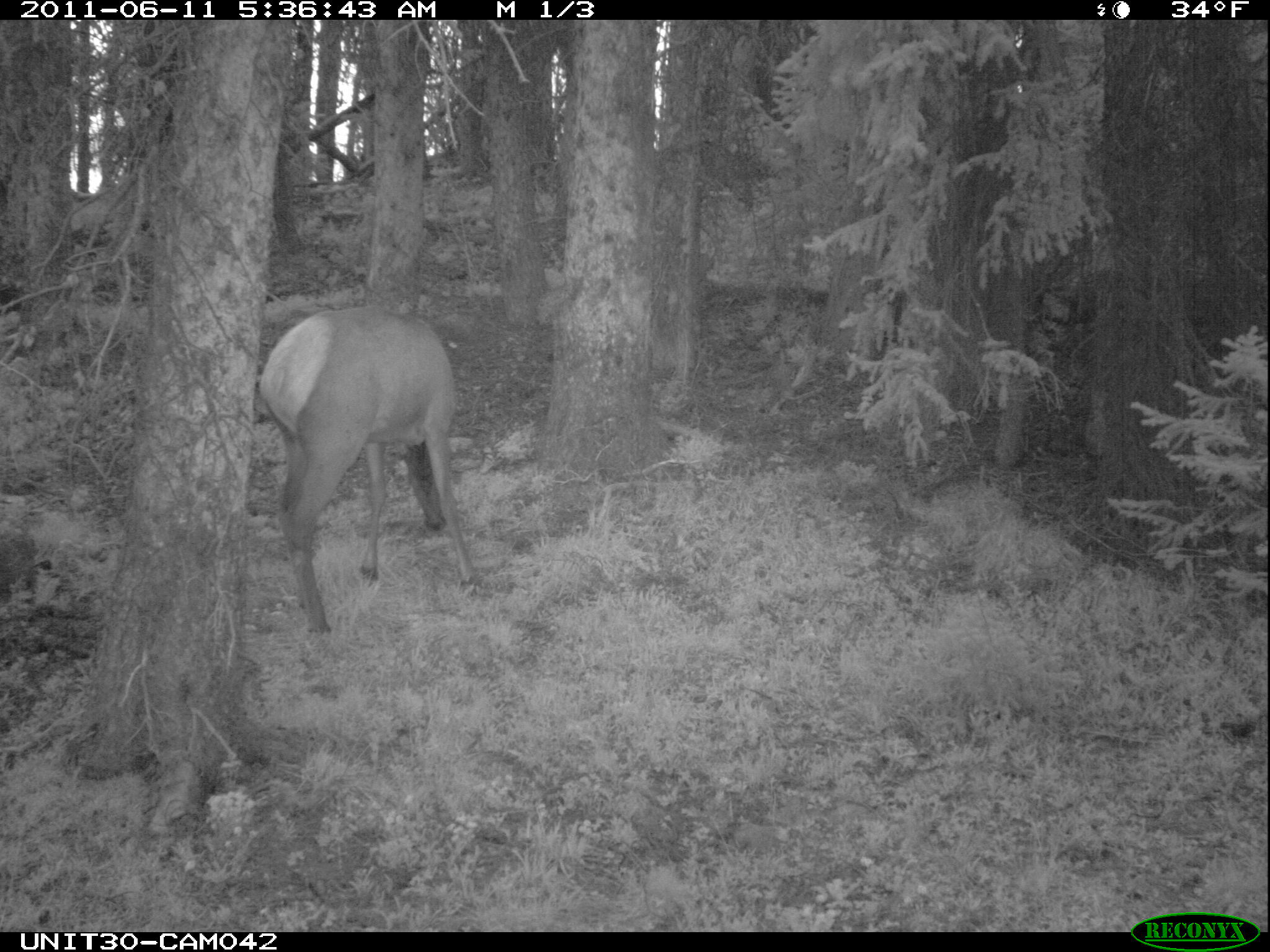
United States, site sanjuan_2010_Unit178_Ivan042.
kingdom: Animalia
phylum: Chordata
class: Mammalia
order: Artiodactyla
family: Cervidae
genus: Cervus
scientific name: Cervus elaphus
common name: red deer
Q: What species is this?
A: Cervus elaphus (red deer).